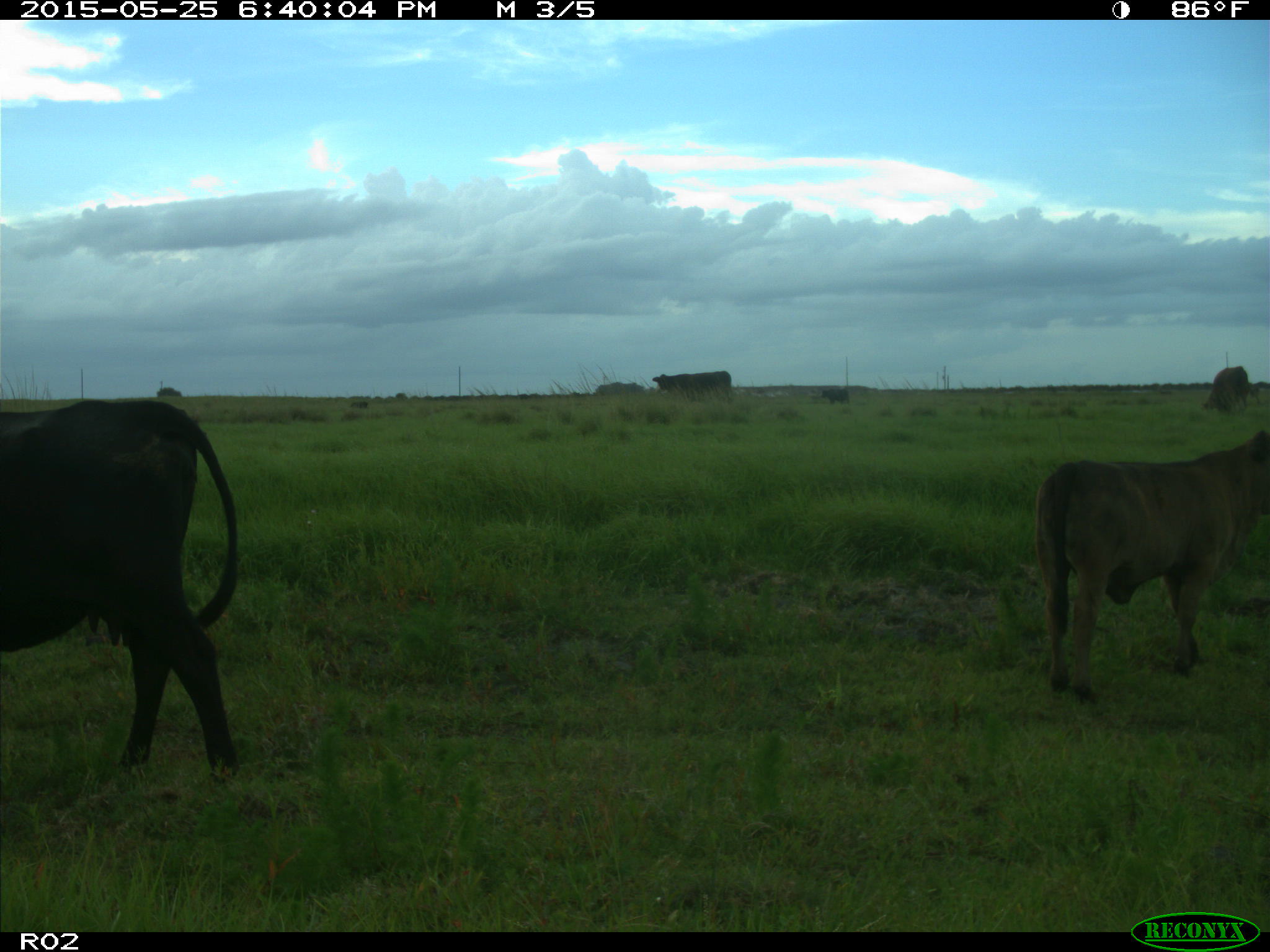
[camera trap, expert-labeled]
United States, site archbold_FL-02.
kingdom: Animalia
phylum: Chordata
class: Mammalia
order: Artiodactyla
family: Bovidae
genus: Bos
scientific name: Bos taurus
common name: domestic cow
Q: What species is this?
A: Bos taurus (domestic cow).